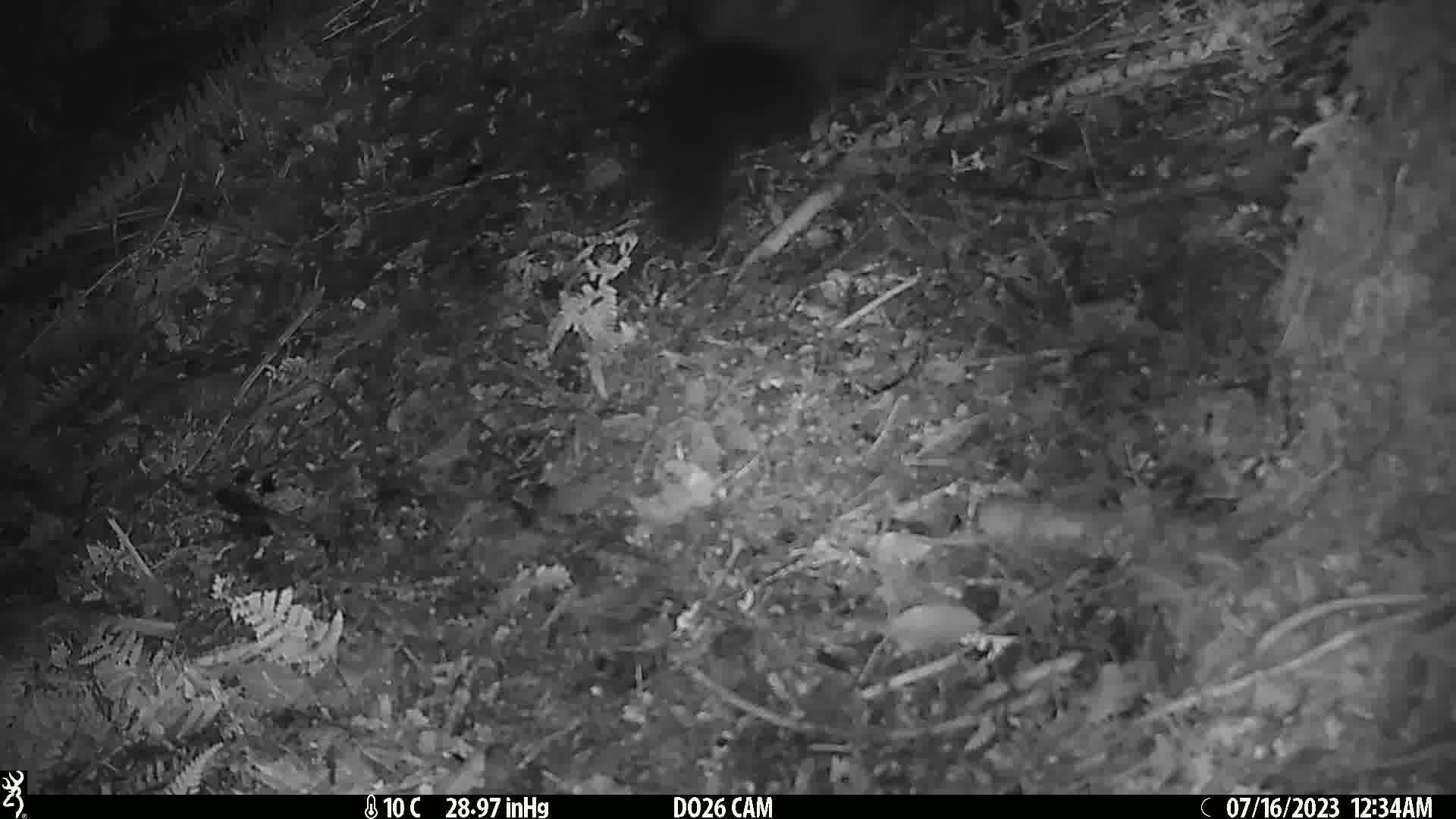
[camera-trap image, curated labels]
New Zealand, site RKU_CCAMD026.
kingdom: Animalia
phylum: Chordata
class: Mammalia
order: Diprotodontia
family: Phalangeridae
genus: Trichosurus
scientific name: Trichosurus vulpecula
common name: common brushtail possum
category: possum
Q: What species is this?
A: Possum (common brushtail possum) (Trichosurus vulpecula).